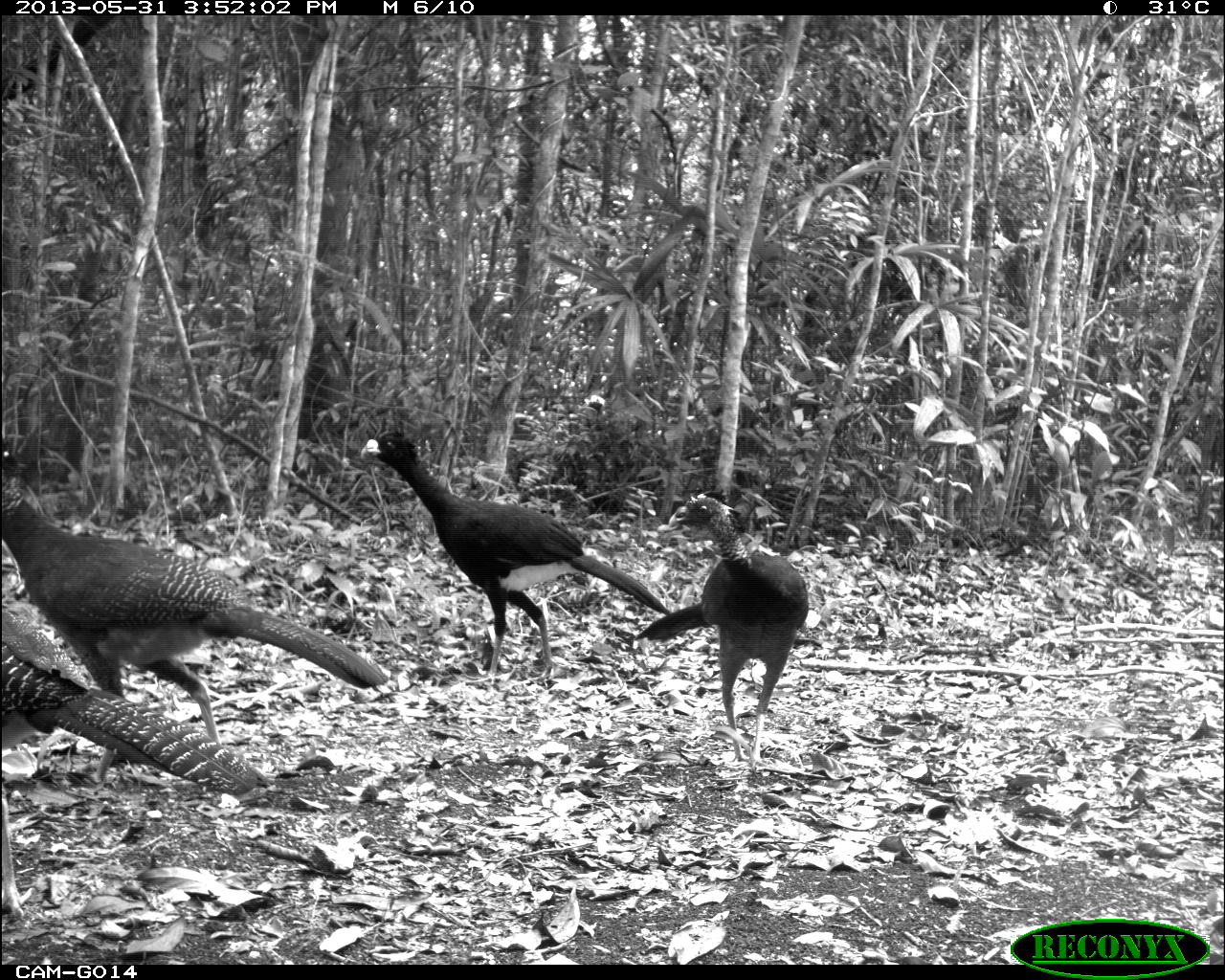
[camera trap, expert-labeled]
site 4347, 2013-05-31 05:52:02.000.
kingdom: Animalia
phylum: Chordata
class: Aves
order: Galliformes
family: Cracidae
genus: Crax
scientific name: Crax rubra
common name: great curassow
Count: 1.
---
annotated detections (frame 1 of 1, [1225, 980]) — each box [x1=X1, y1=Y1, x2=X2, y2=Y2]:
crax rubra: [x1=0, y1=445, x2=398, y2=763]; [x1=358, y1=425, x2=676, y2=685]; [x1=0, y1=605, x2=255, y2=915]; [x1=631, y1=487, x2=808, y2=768]